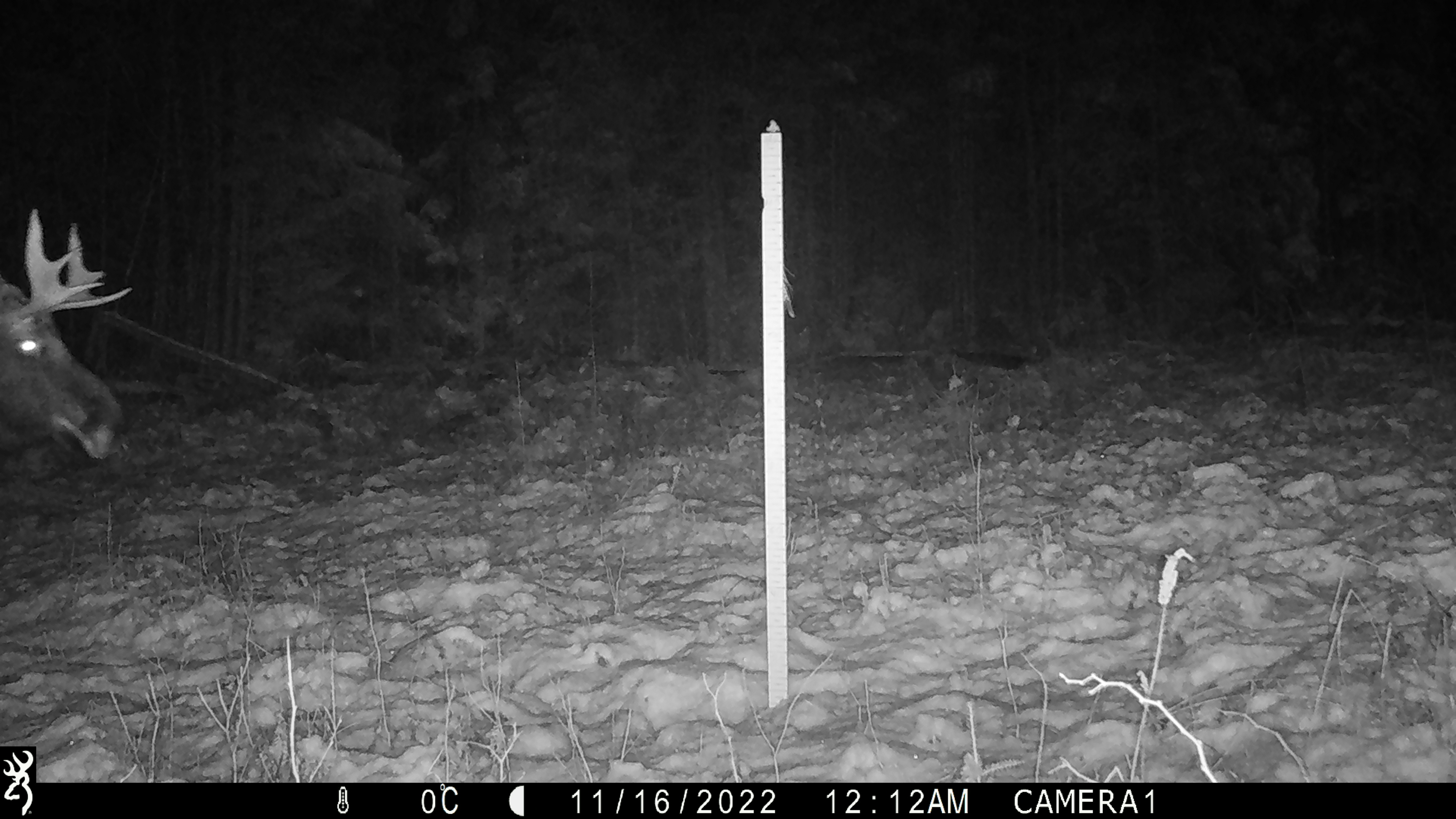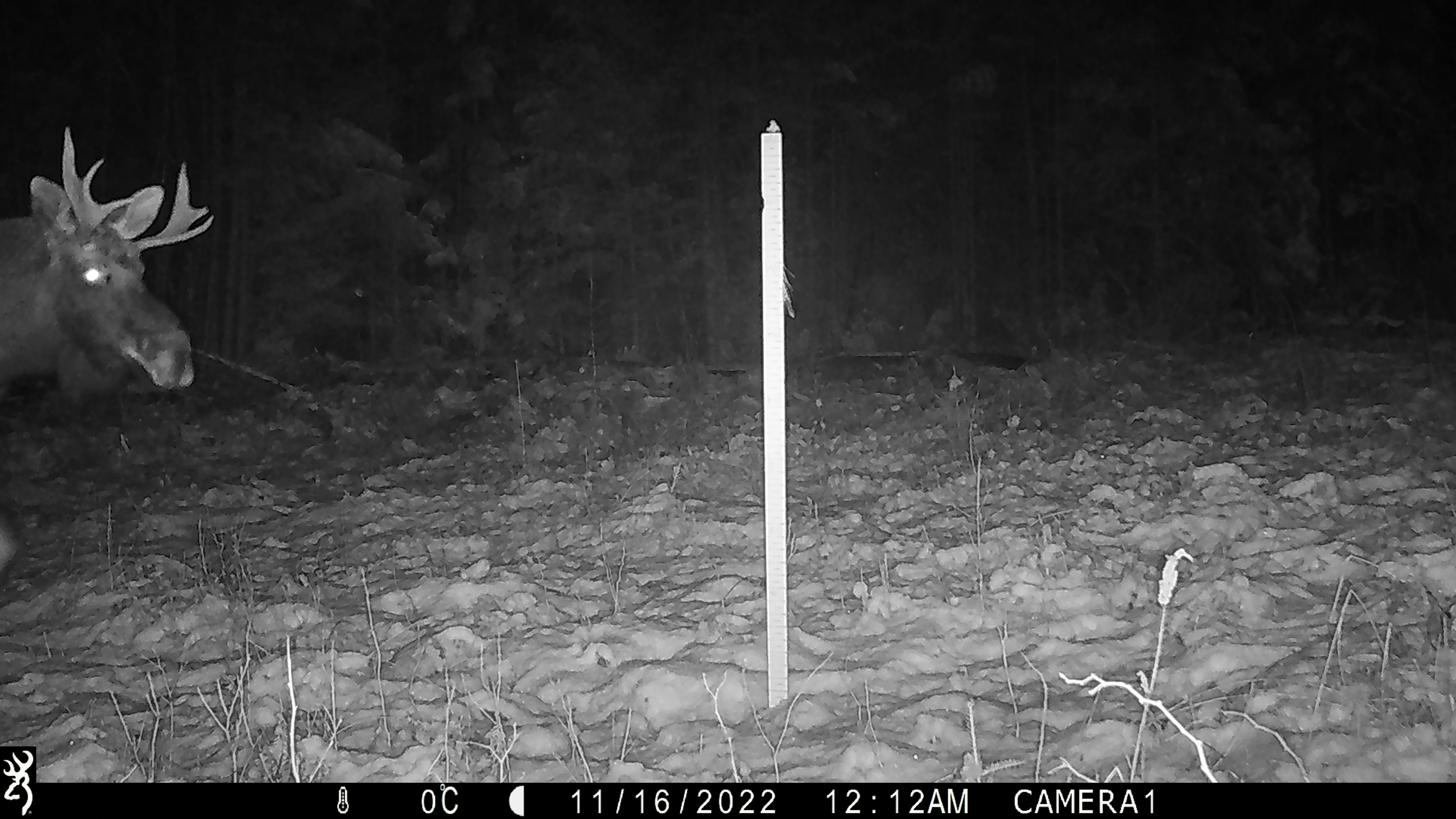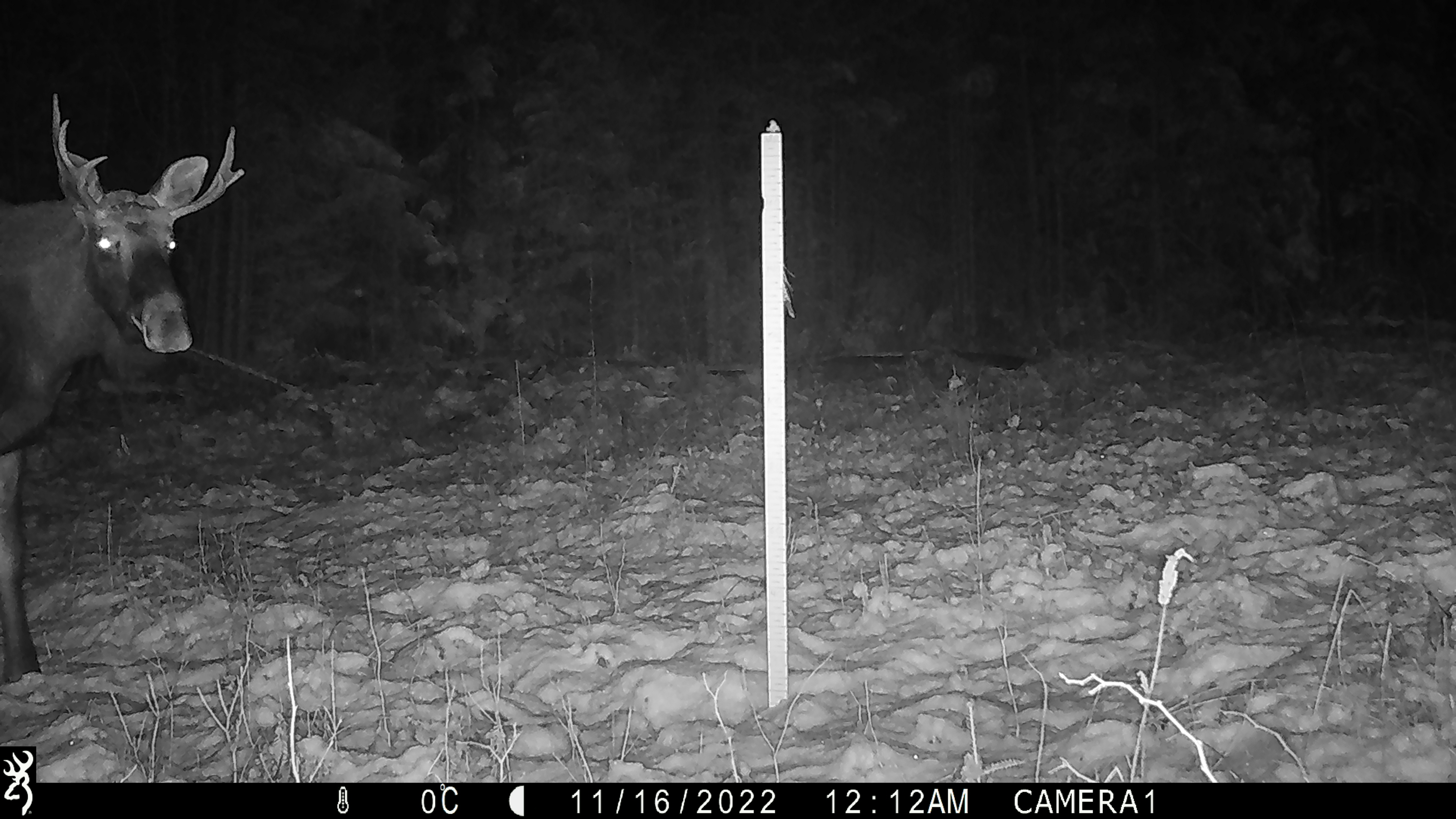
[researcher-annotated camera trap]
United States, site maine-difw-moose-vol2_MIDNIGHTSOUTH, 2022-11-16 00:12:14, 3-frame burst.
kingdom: Animalia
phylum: Chordata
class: Mammalia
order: Artiodactyla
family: Cervidae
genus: Alces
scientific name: Alces alces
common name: moose